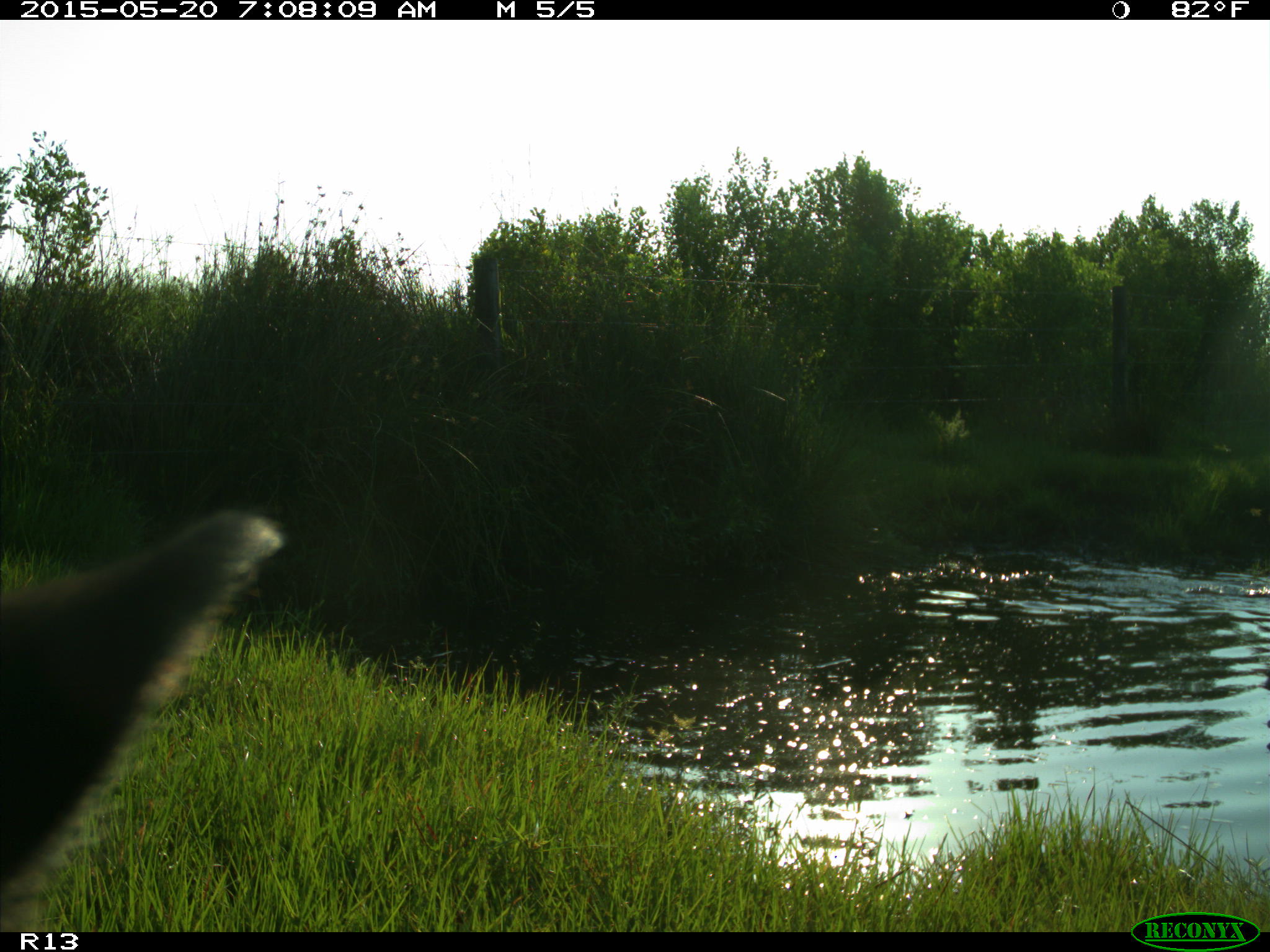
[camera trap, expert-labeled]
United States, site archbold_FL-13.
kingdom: Animalia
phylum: Chordata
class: Mammalia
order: Artiodactyla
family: Bovidae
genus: Bos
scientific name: Bos taurus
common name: domestic cow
Bos taurus (domestic cow).